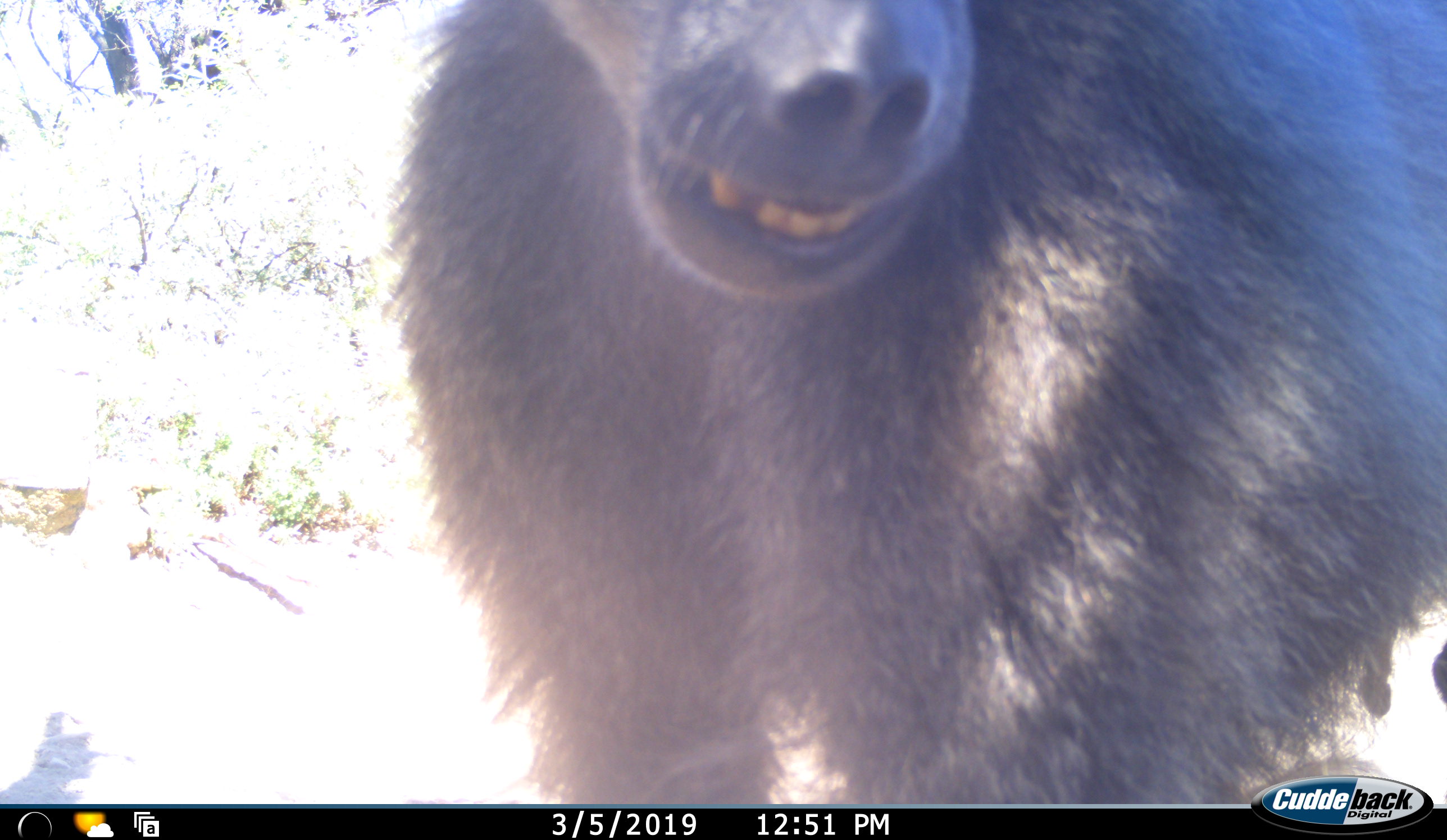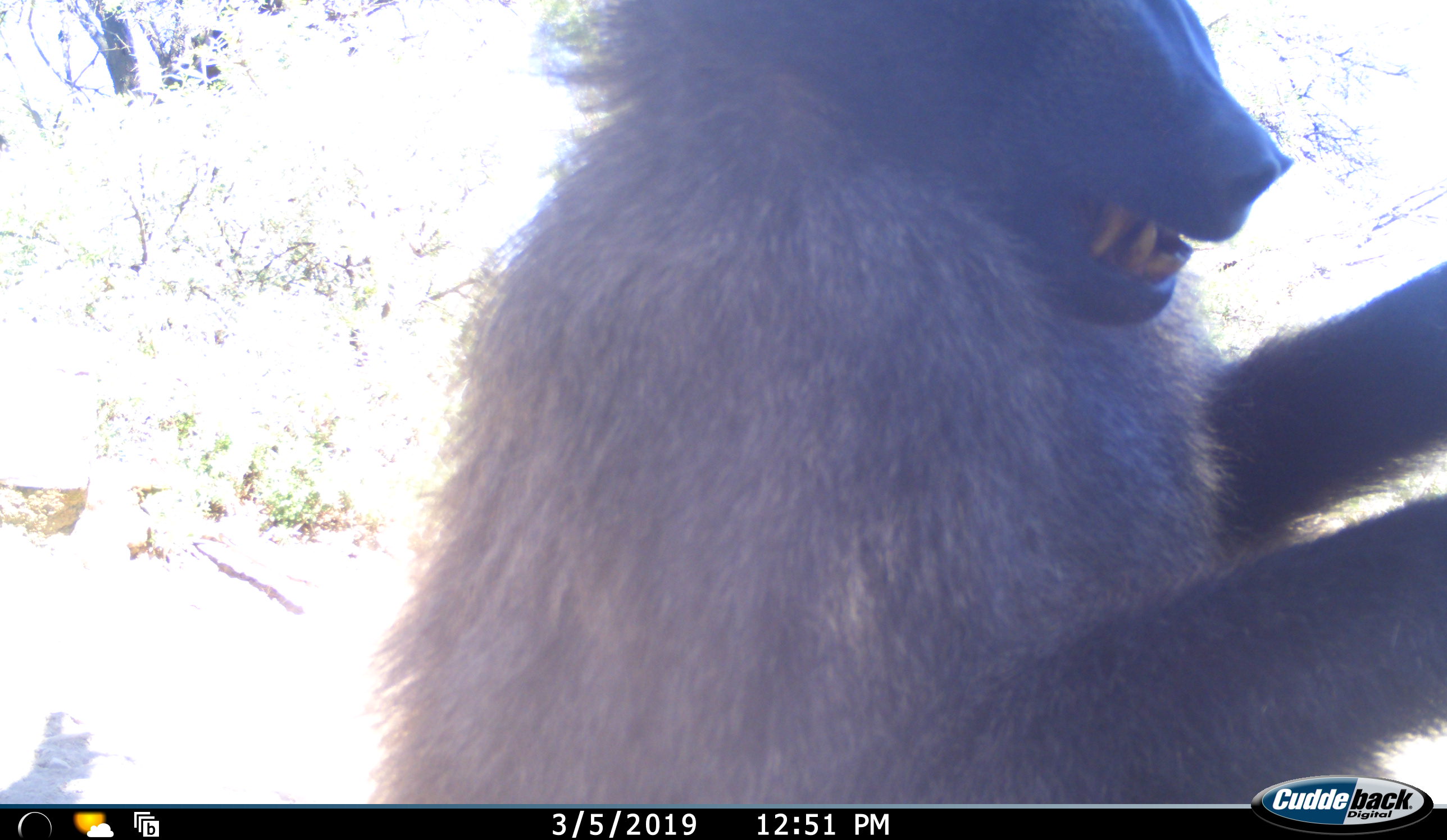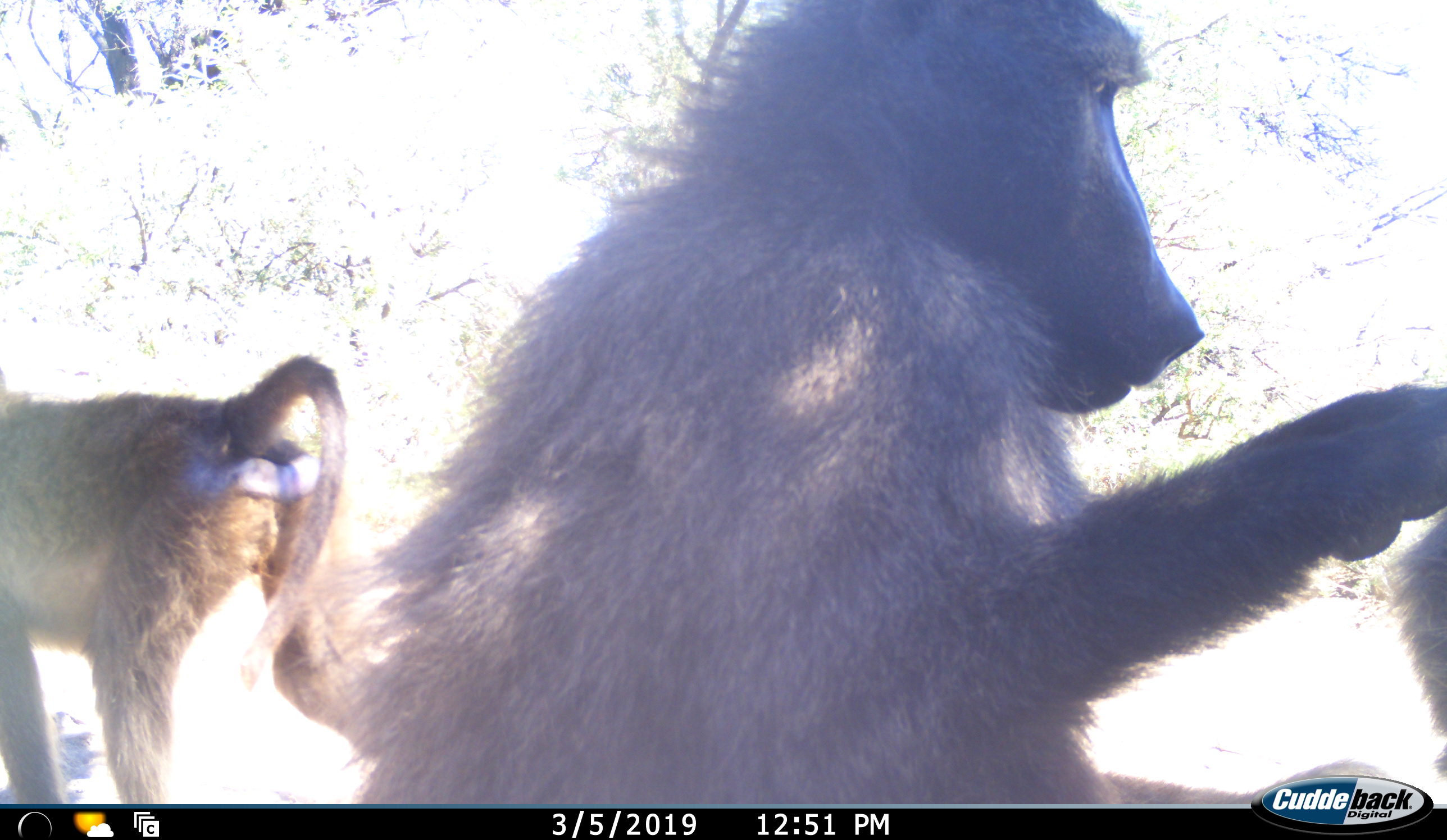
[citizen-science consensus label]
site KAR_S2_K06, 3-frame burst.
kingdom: Animalia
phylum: Chordata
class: Mammalia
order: Primates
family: Cercopithecidae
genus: Papio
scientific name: Papio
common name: baboon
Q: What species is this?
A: Baboon (Papio).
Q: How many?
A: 3.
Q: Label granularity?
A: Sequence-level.